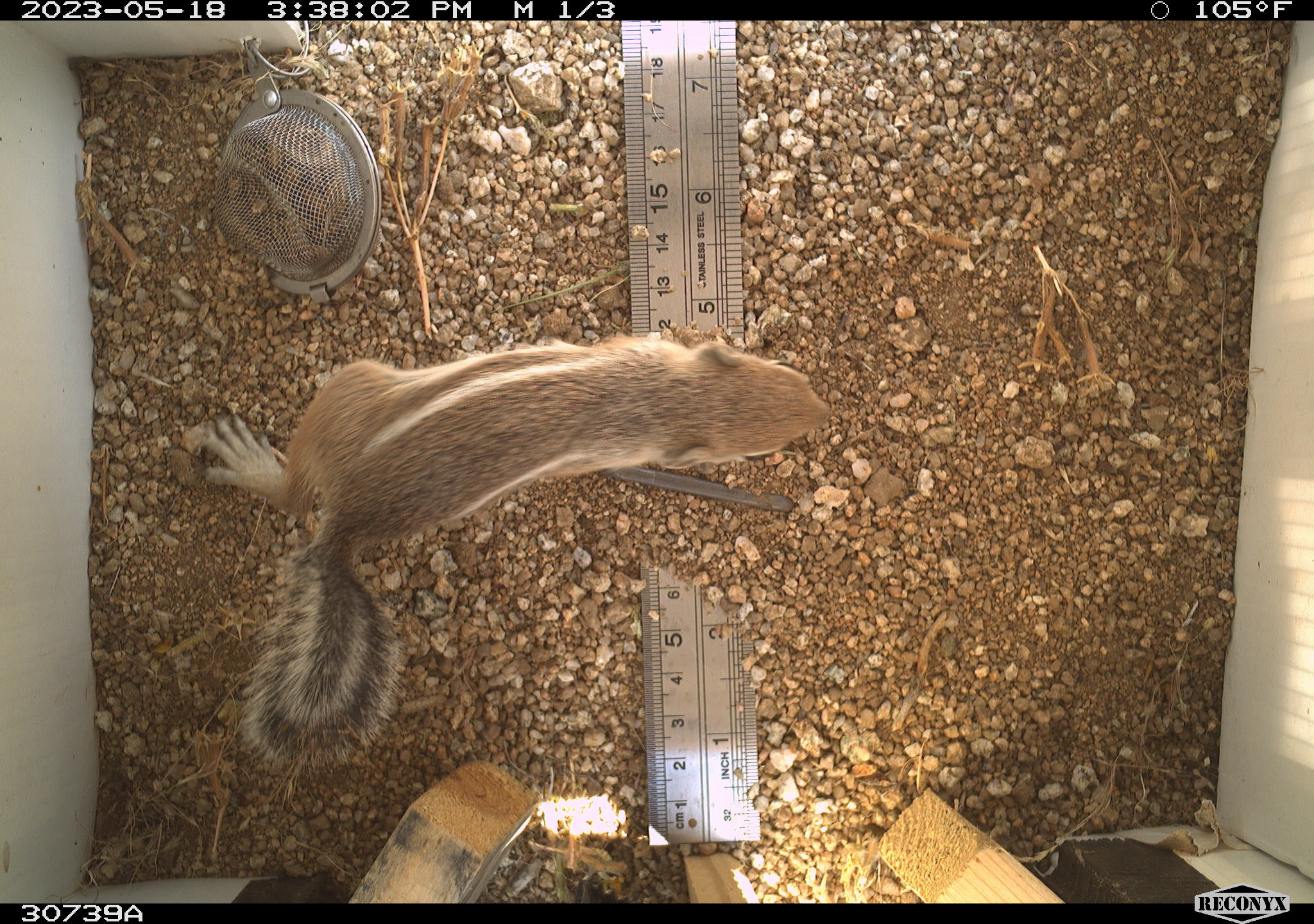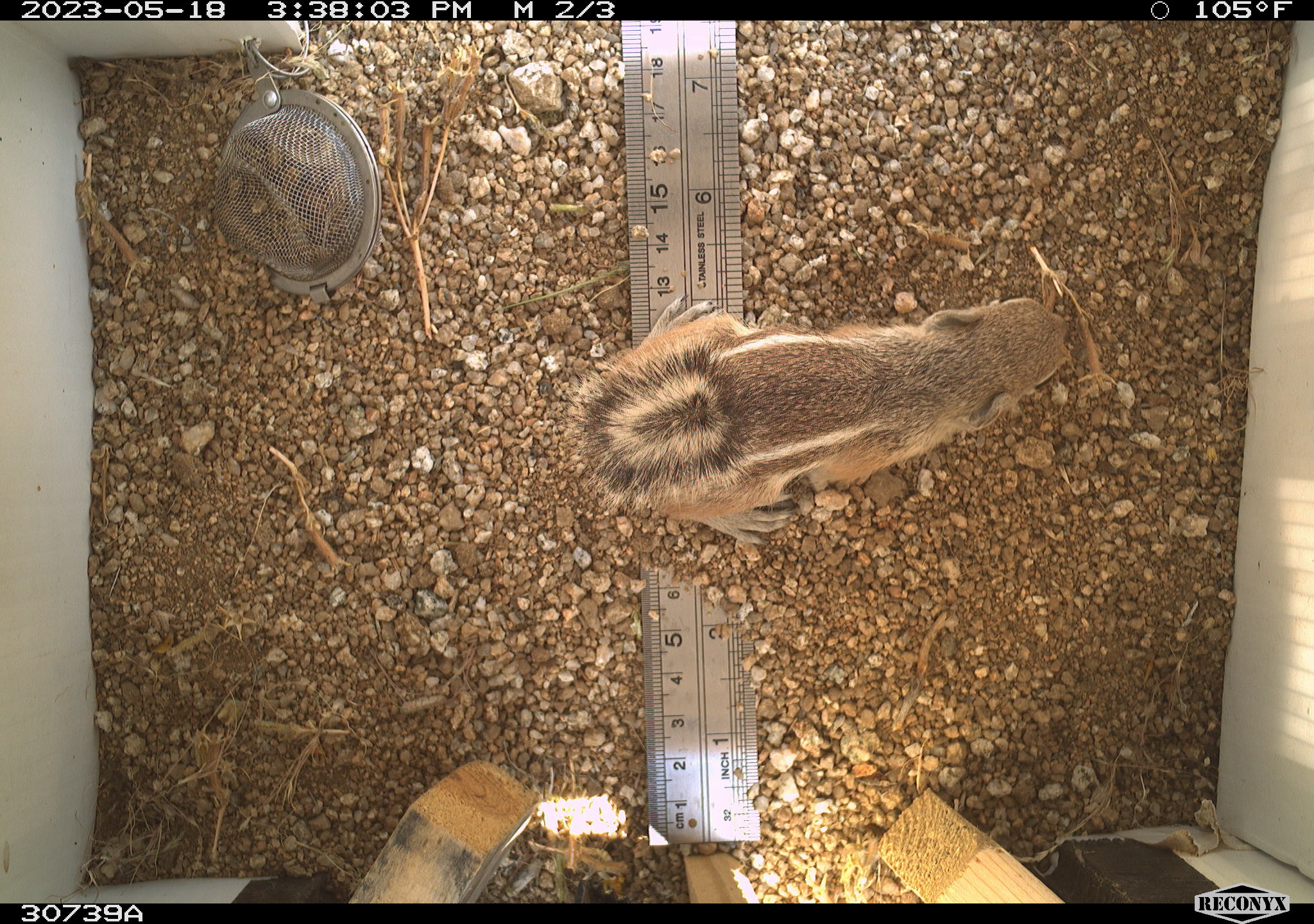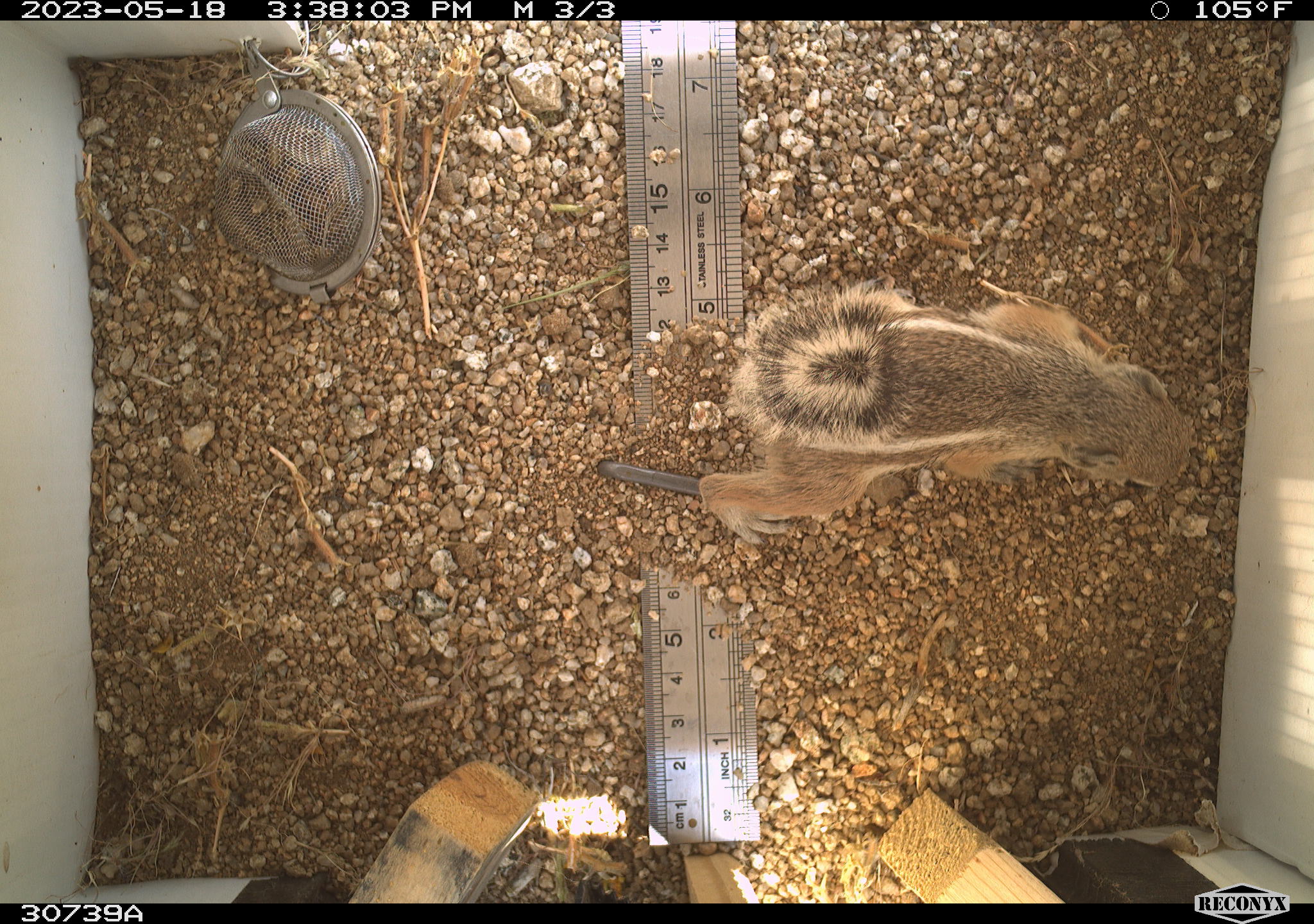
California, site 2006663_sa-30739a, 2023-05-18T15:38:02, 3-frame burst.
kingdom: Animalia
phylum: Chordata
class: Mammalia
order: Rodentia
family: Sciuridae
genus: Ammospermophilus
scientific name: Ammospermophilus leucurus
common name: white-tailed antelope squirrel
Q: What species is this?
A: White-tailed antelope squirrel (Ammospermophilus leucurus).